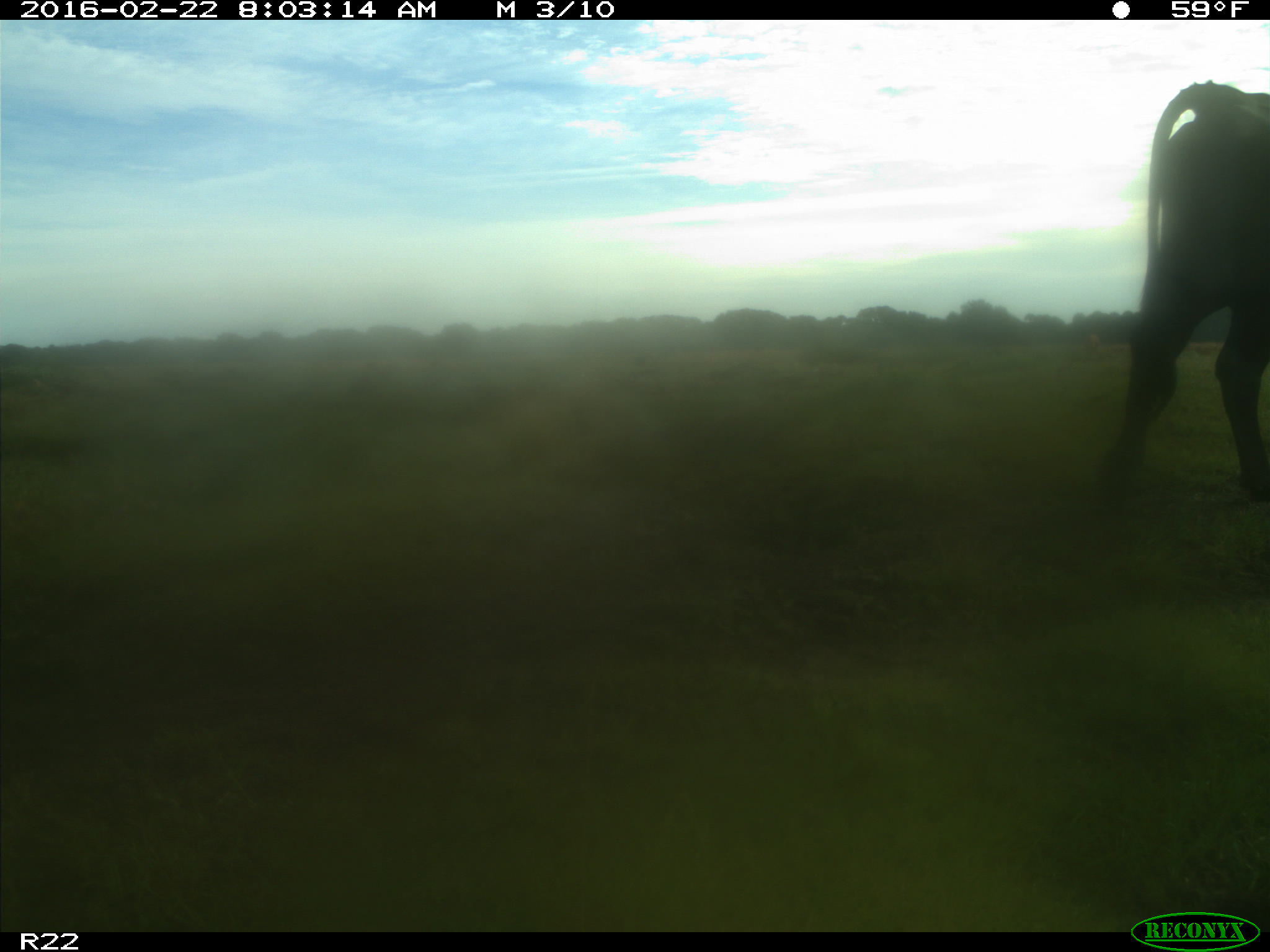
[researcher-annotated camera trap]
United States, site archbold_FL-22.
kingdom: Animalia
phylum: Chordata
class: Mammalia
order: Artiodactyla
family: Bovidae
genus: Bos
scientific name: Bos taurus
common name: domestic cow